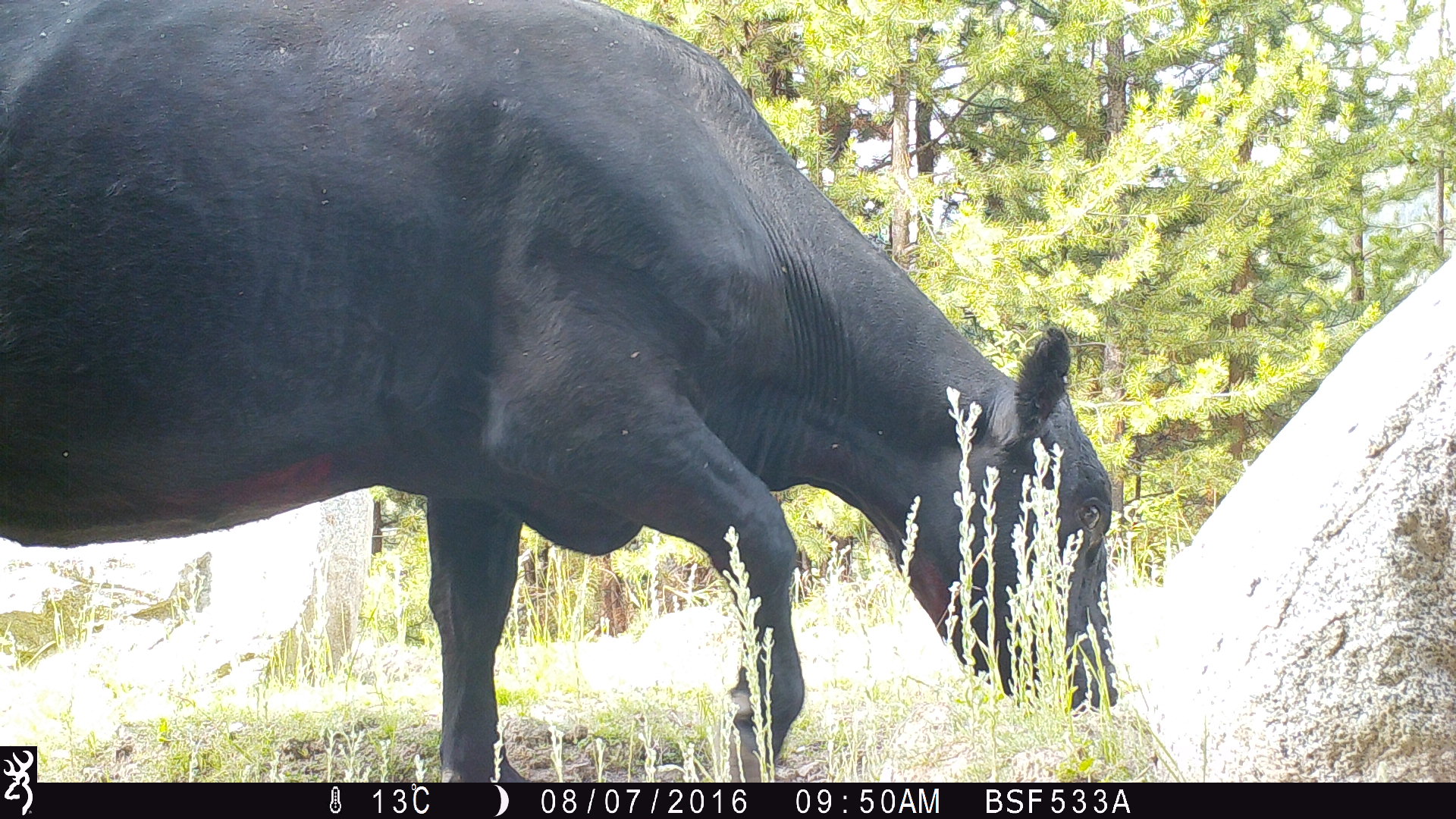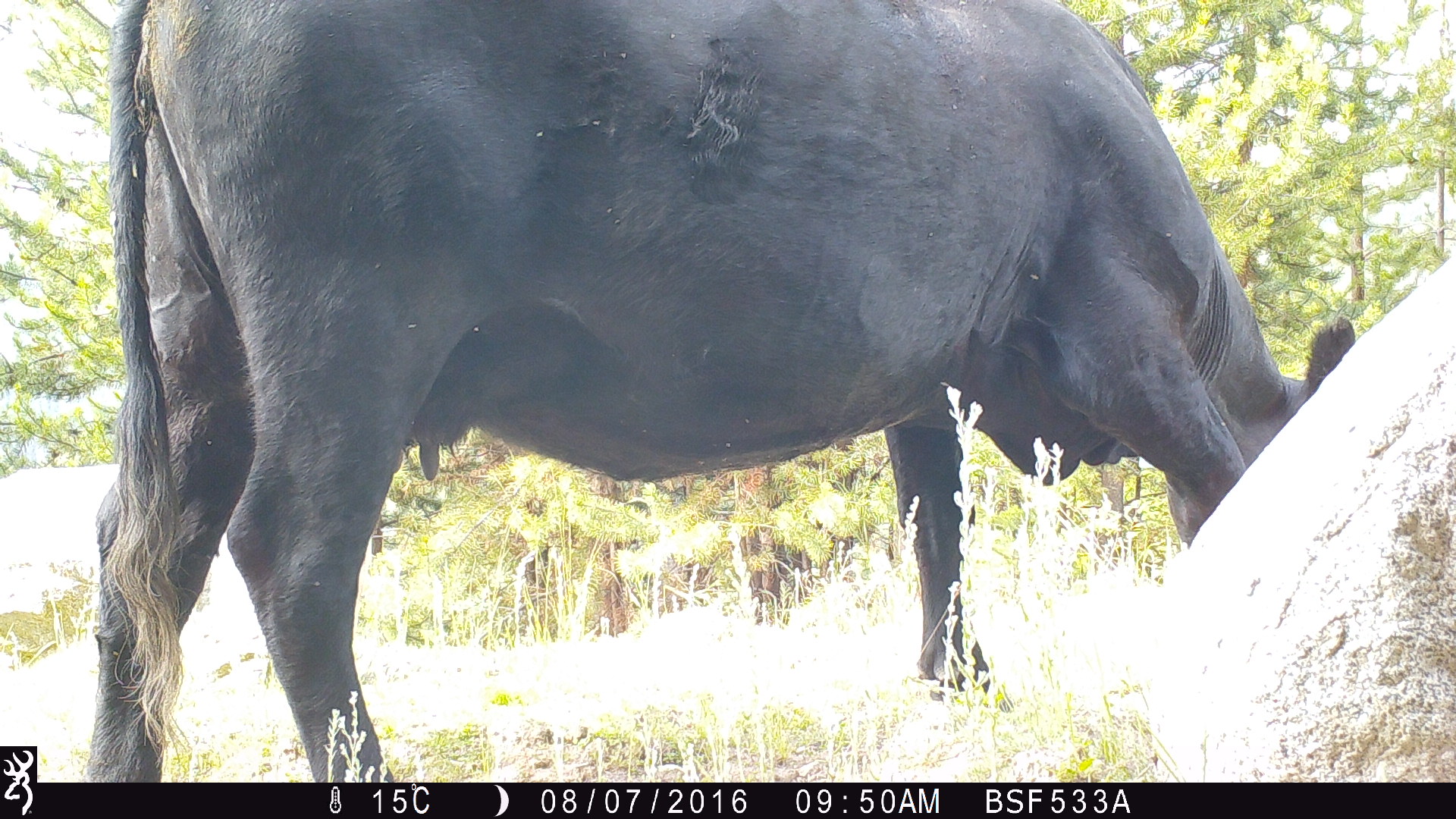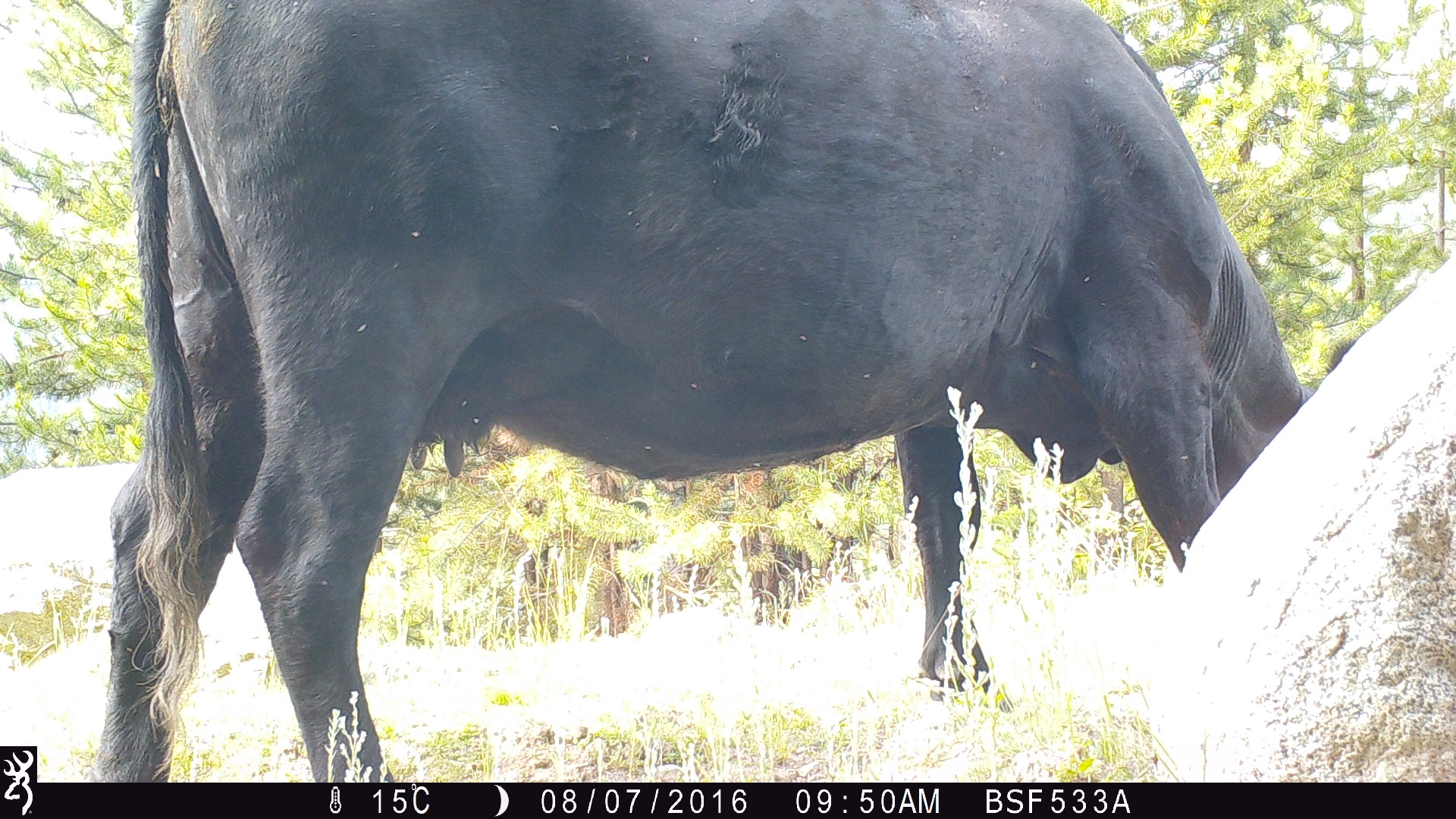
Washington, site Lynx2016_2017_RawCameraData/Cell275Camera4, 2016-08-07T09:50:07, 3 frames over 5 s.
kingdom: Animalia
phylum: Chordata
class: Mammalia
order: Artiodactyla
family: Bovidae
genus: Bos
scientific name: Bos taurus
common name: domestic cattle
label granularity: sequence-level